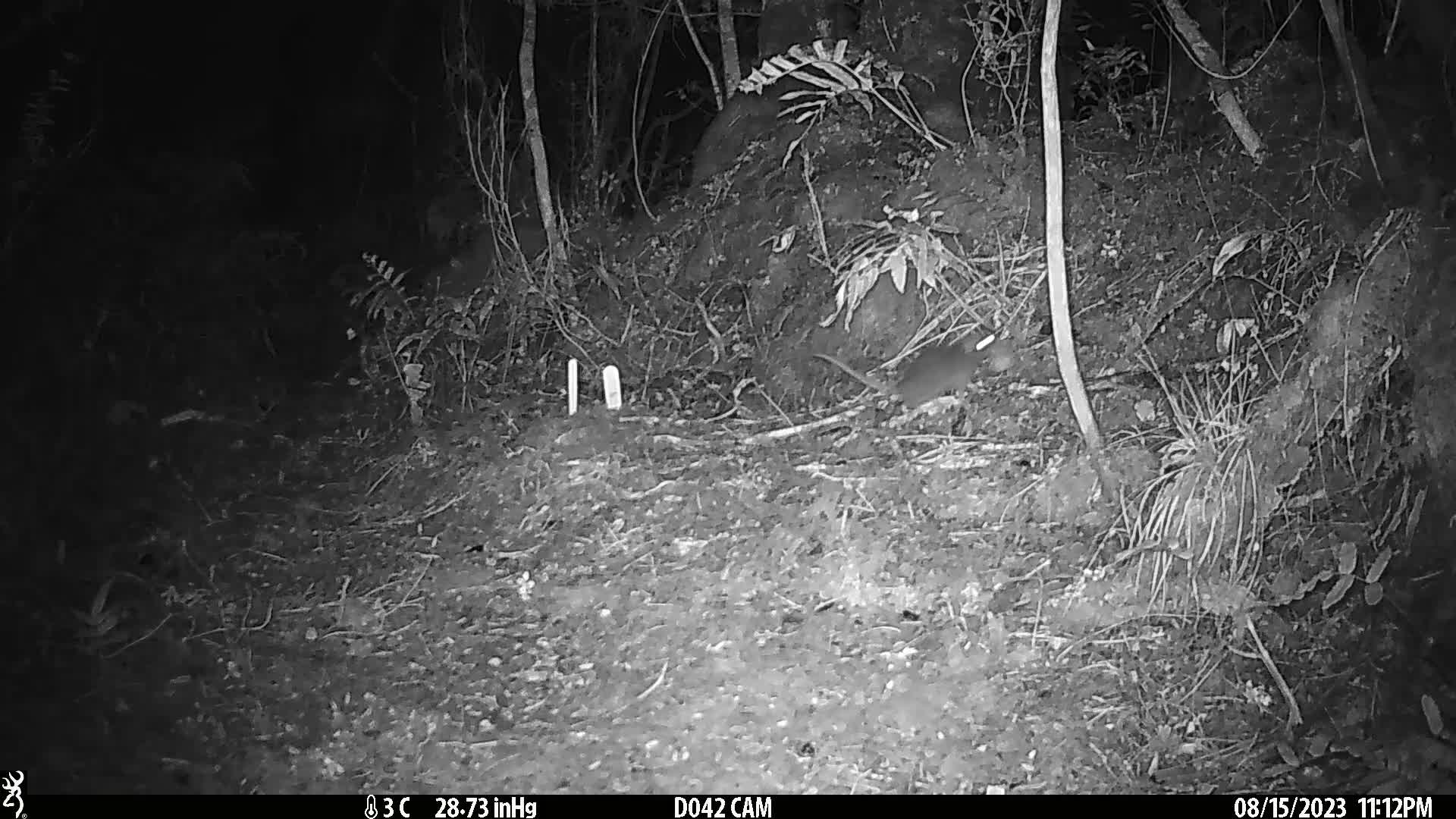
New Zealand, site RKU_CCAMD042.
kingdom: Animalia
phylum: Chordata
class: Mammalia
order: Rodentia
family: Muridae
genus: Rattus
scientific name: Rattus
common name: rat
Rat (Rattus).